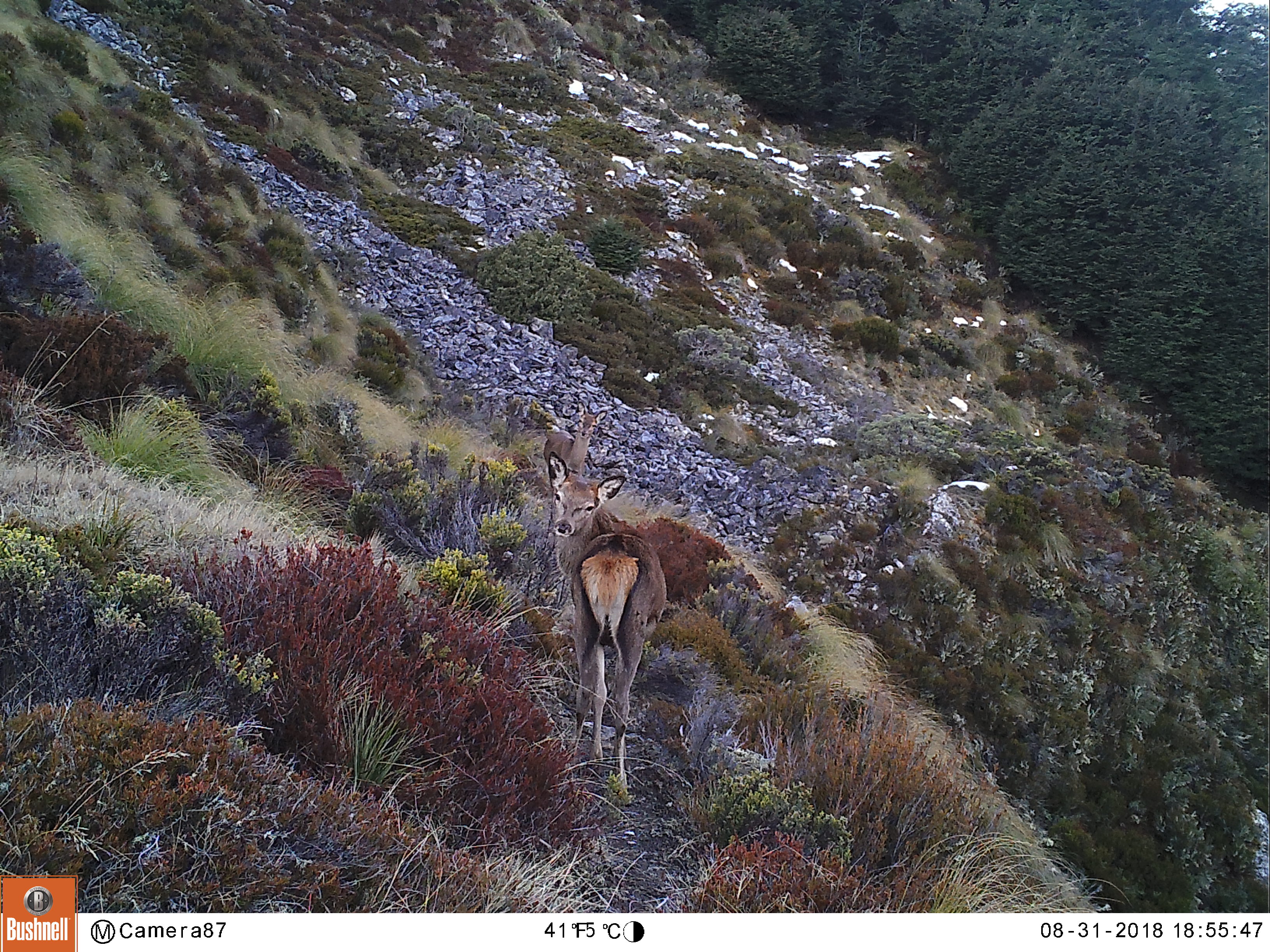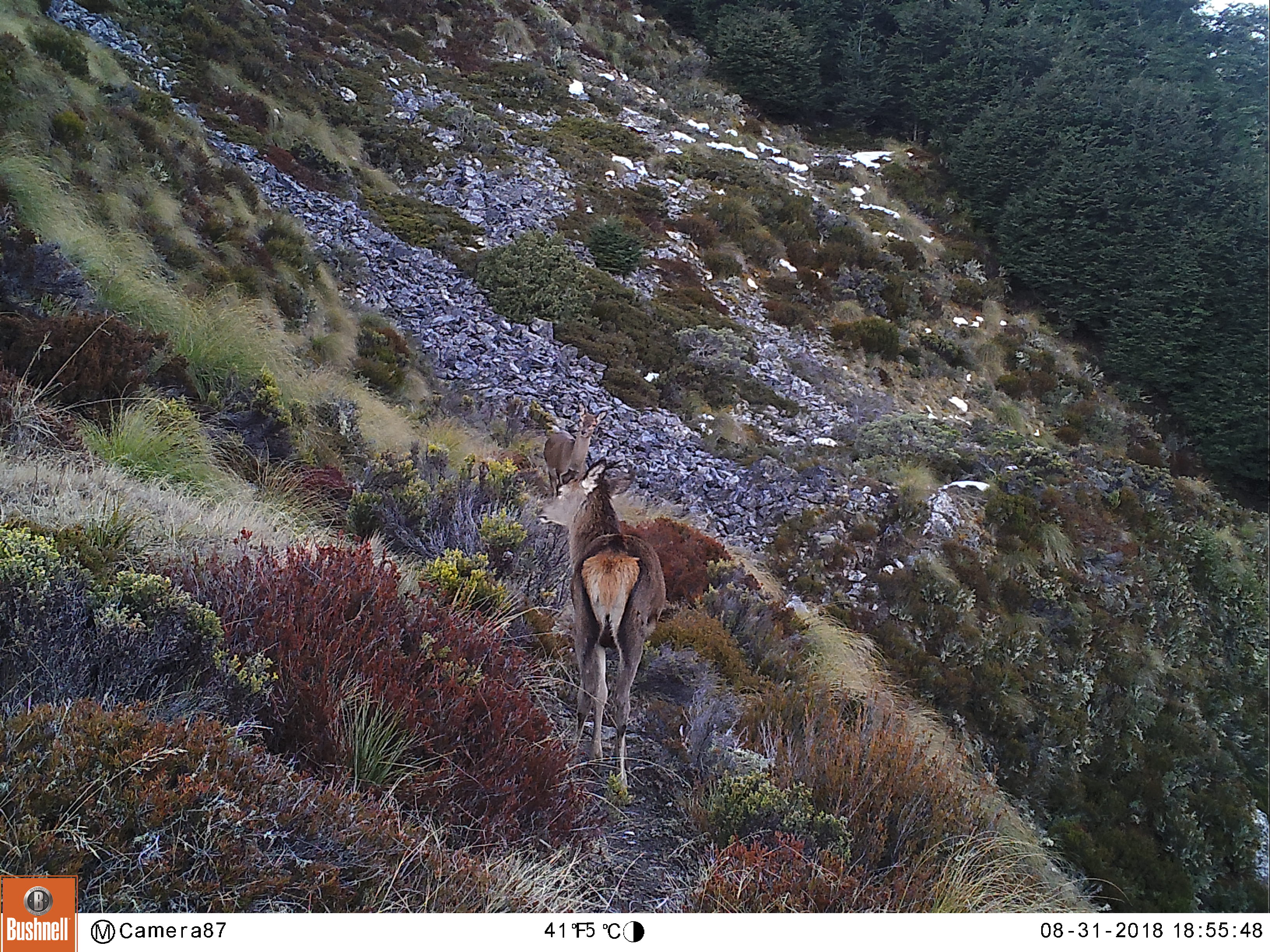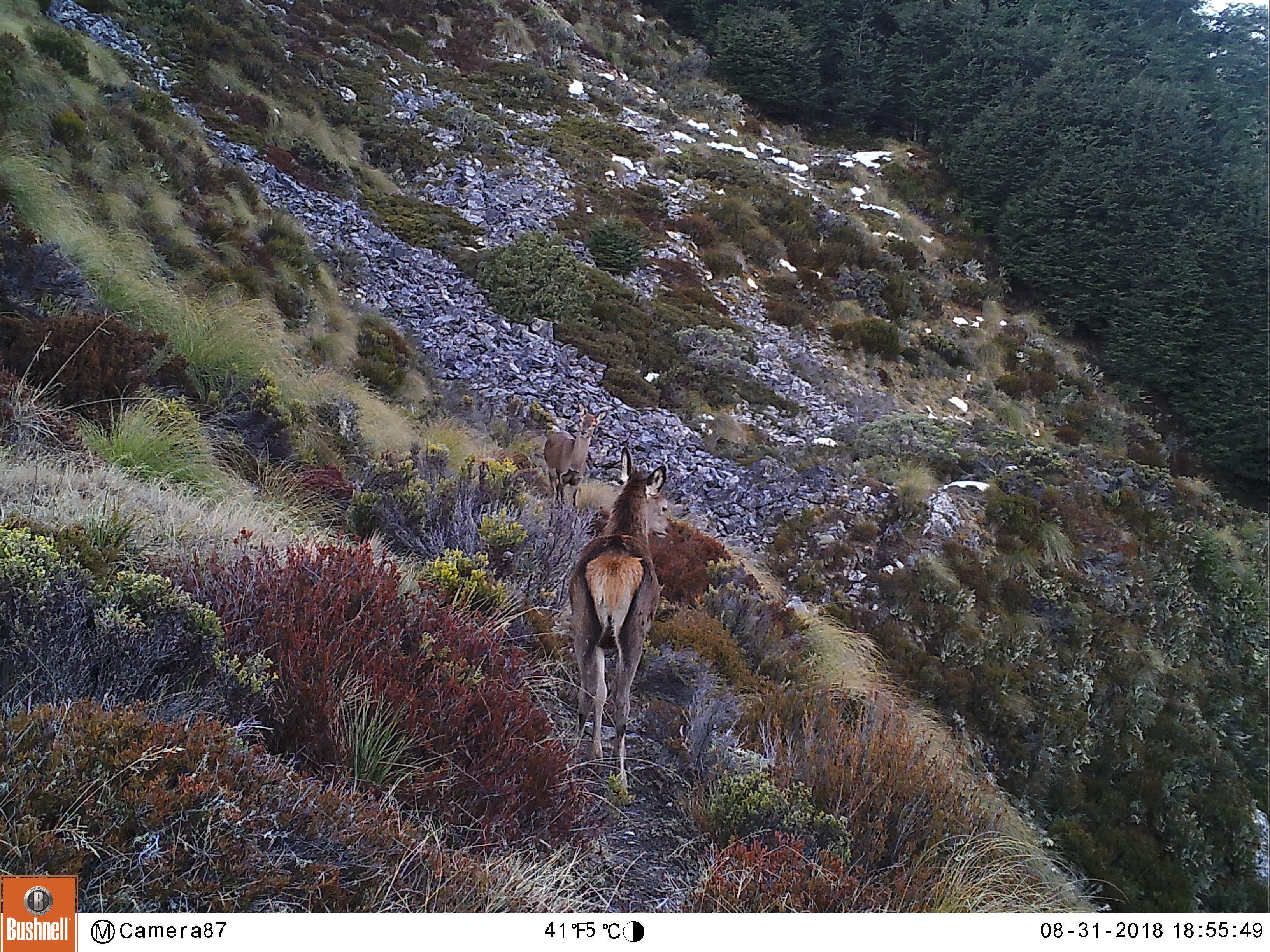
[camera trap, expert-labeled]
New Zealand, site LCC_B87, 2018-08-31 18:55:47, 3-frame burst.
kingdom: Animalia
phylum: Chordata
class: Mammalia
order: Artiodactyla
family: Cervidae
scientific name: Cervidae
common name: deer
Deer (Cervidae).